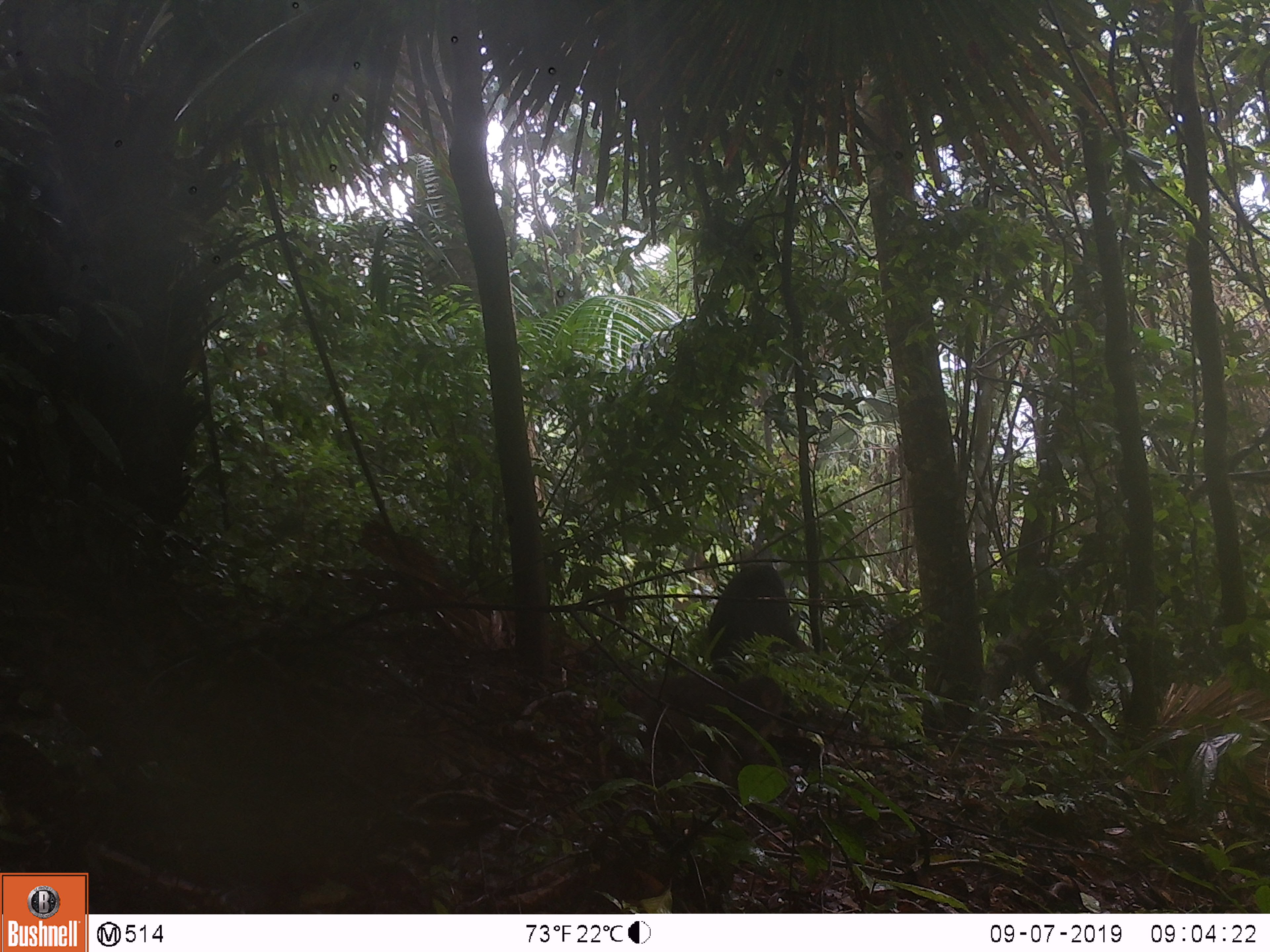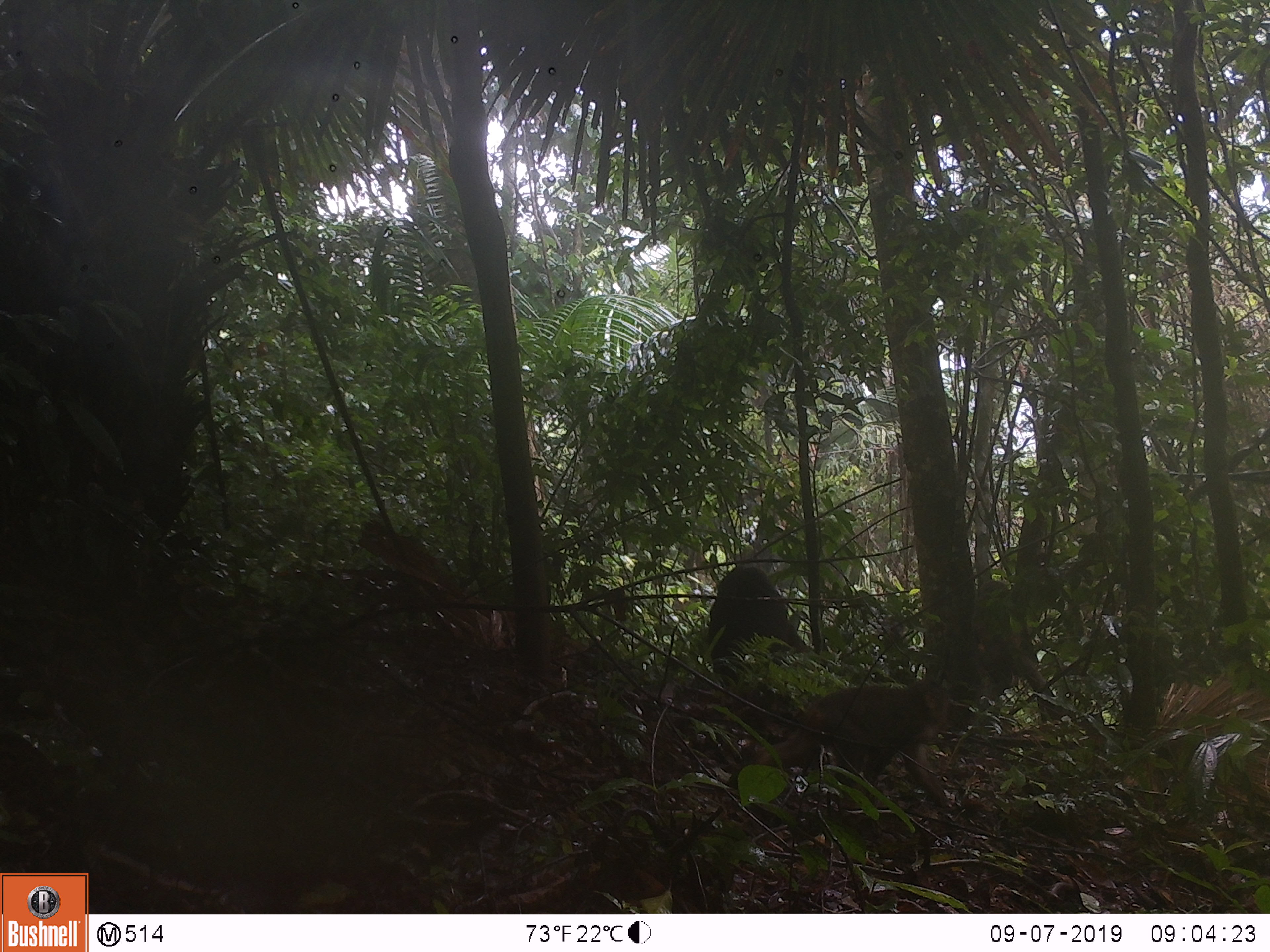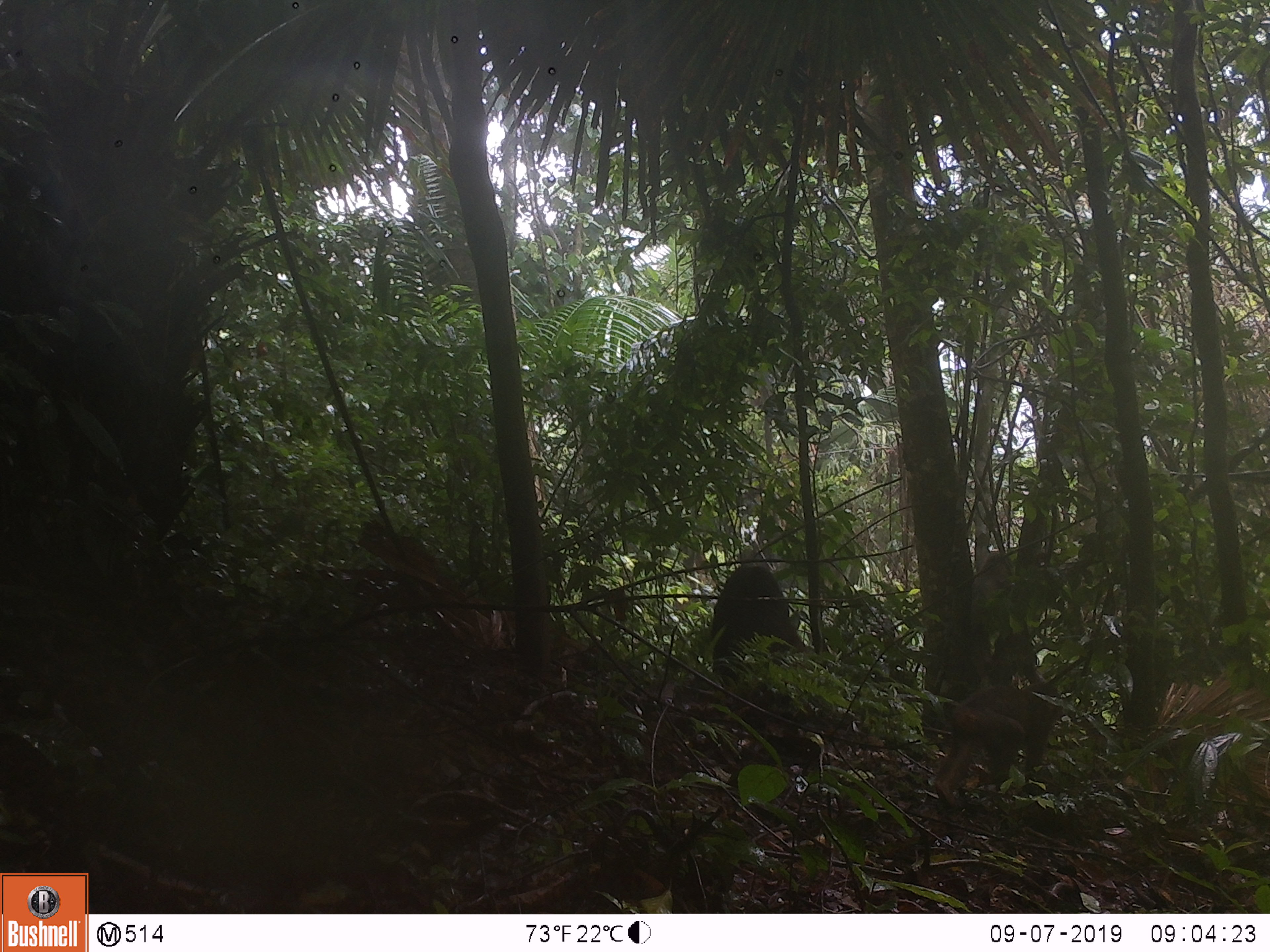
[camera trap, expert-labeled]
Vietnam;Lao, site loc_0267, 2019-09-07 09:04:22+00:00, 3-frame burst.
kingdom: Animalia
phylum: Chordata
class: Mammalia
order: Primates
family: Cercopithecidae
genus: Macaca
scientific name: Macaca arctoides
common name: stump-tailed macaque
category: stump tailed macaque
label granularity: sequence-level